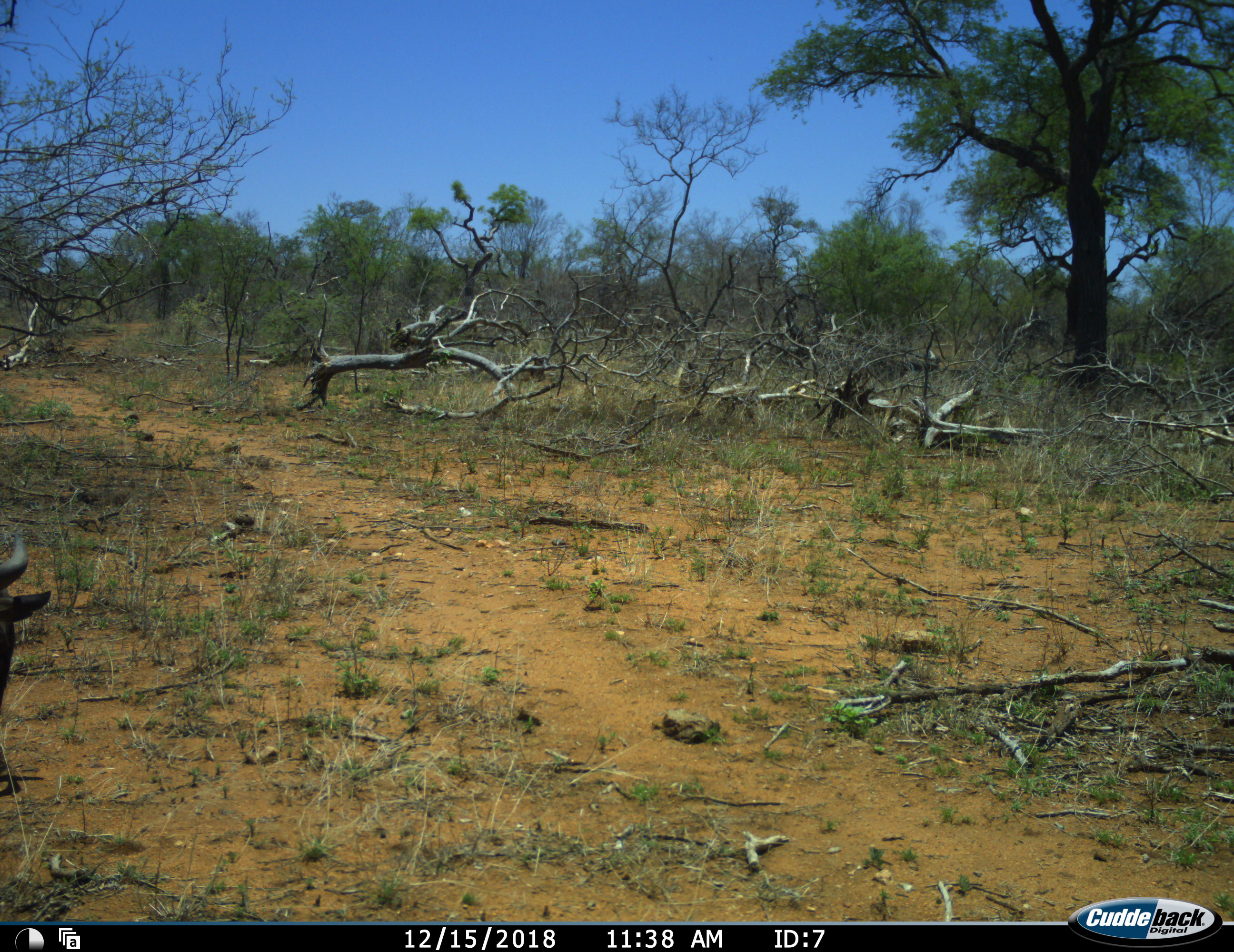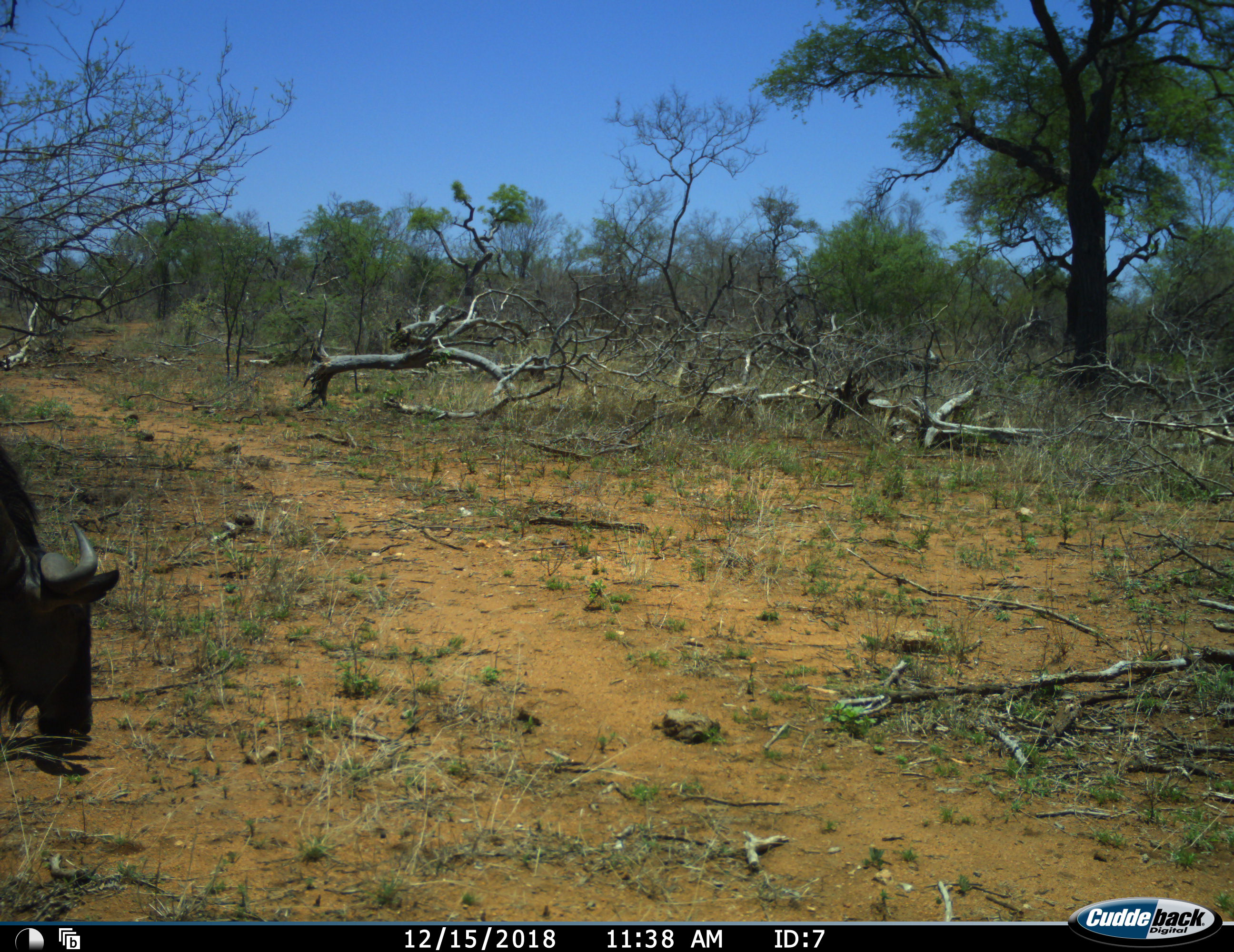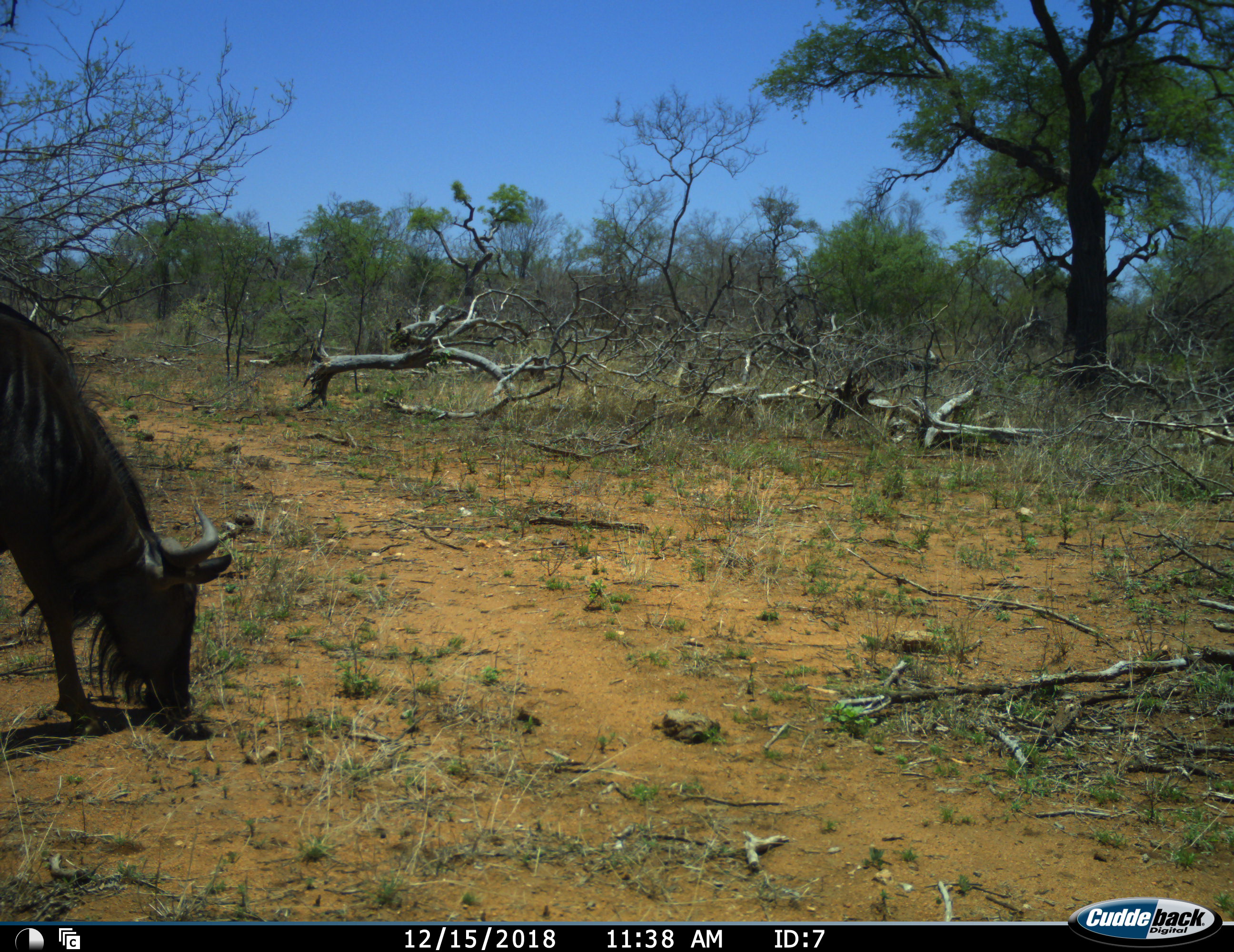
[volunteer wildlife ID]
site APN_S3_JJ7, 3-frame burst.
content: unidentified animal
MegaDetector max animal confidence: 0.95